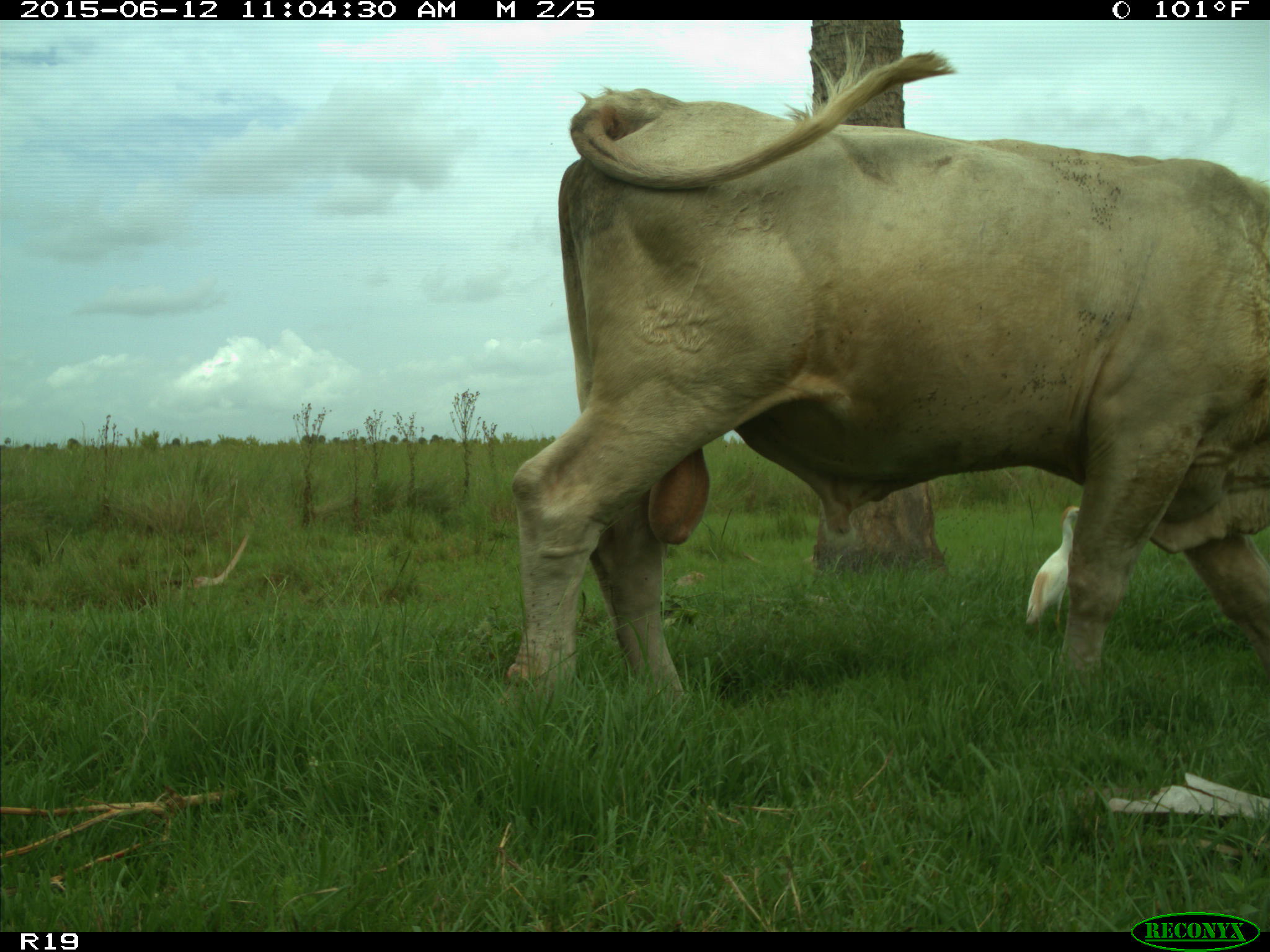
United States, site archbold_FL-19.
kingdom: Animalia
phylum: Chordata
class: Mammalia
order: Artiodactyla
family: Bovidae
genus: Bos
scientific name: Bos taurus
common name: domestic cow